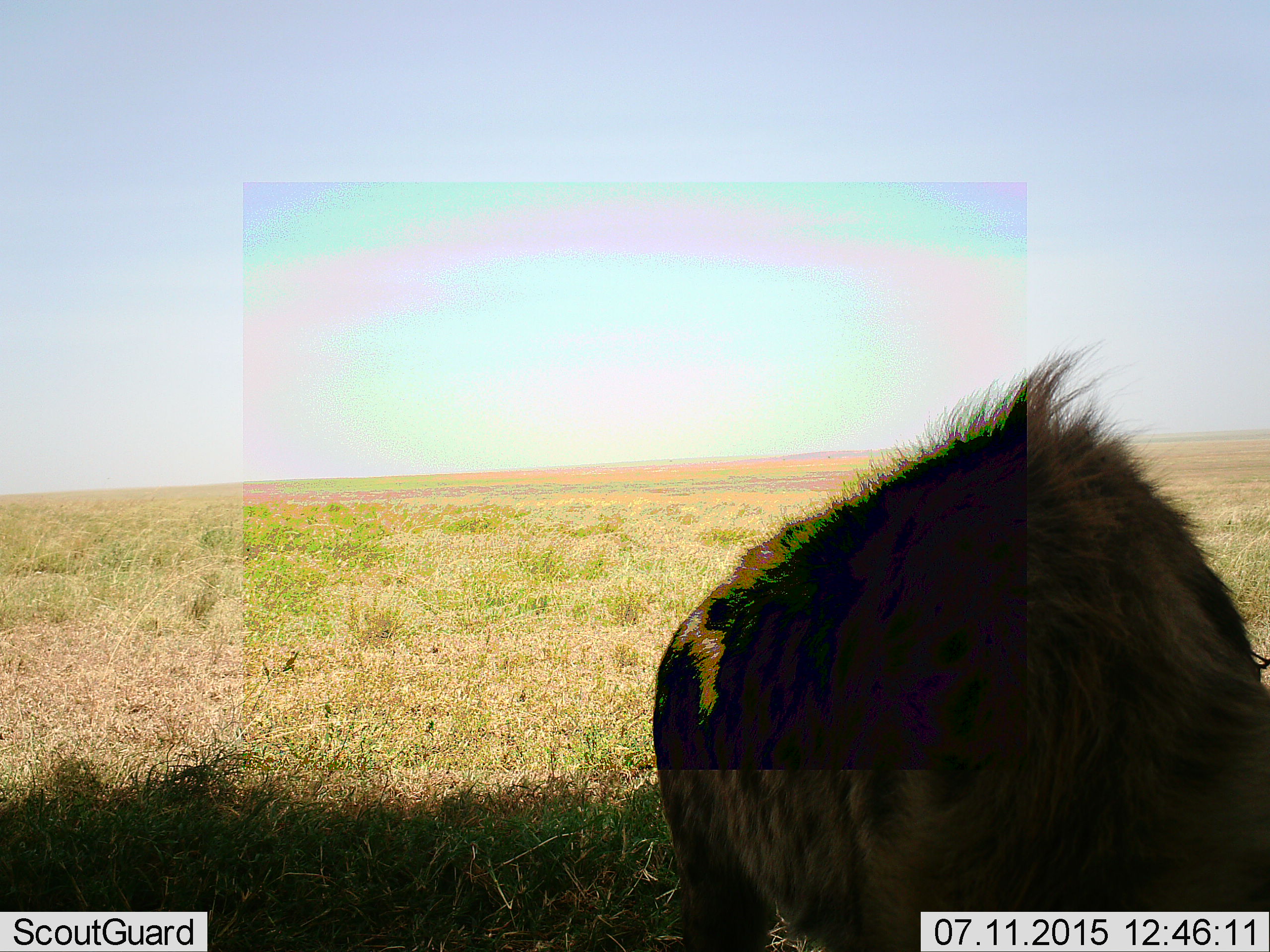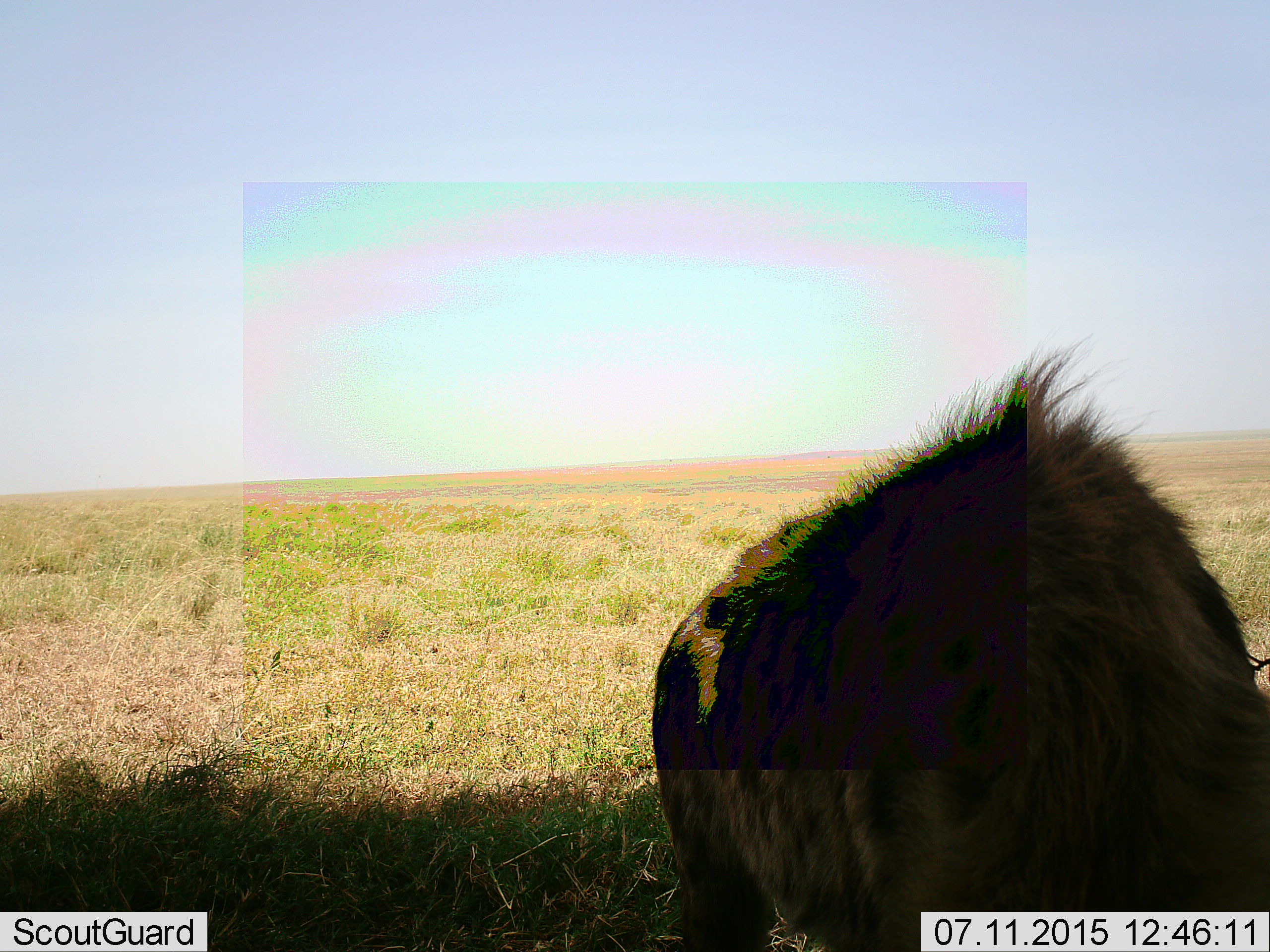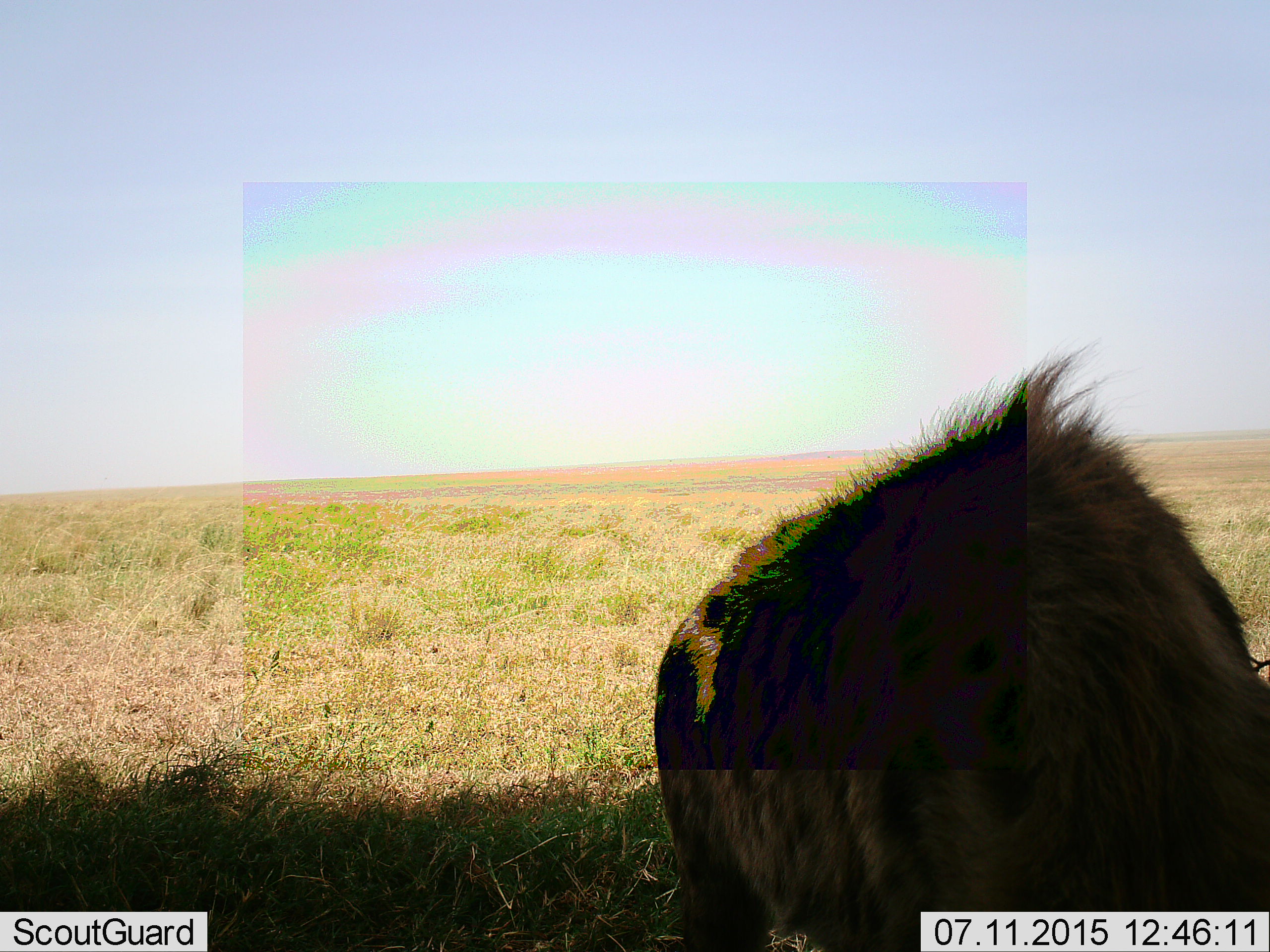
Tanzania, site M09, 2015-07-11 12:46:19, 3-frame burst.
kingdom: Animalia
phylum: Chordata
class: Mammalia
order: Carnivora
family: Hyaenidae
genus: Crocuta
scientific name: Crocuta crocuta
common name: spotted hyena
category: hyenaspotted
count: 1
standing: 88%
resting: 12%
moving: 0%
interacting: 0%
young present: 0%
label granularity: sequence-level